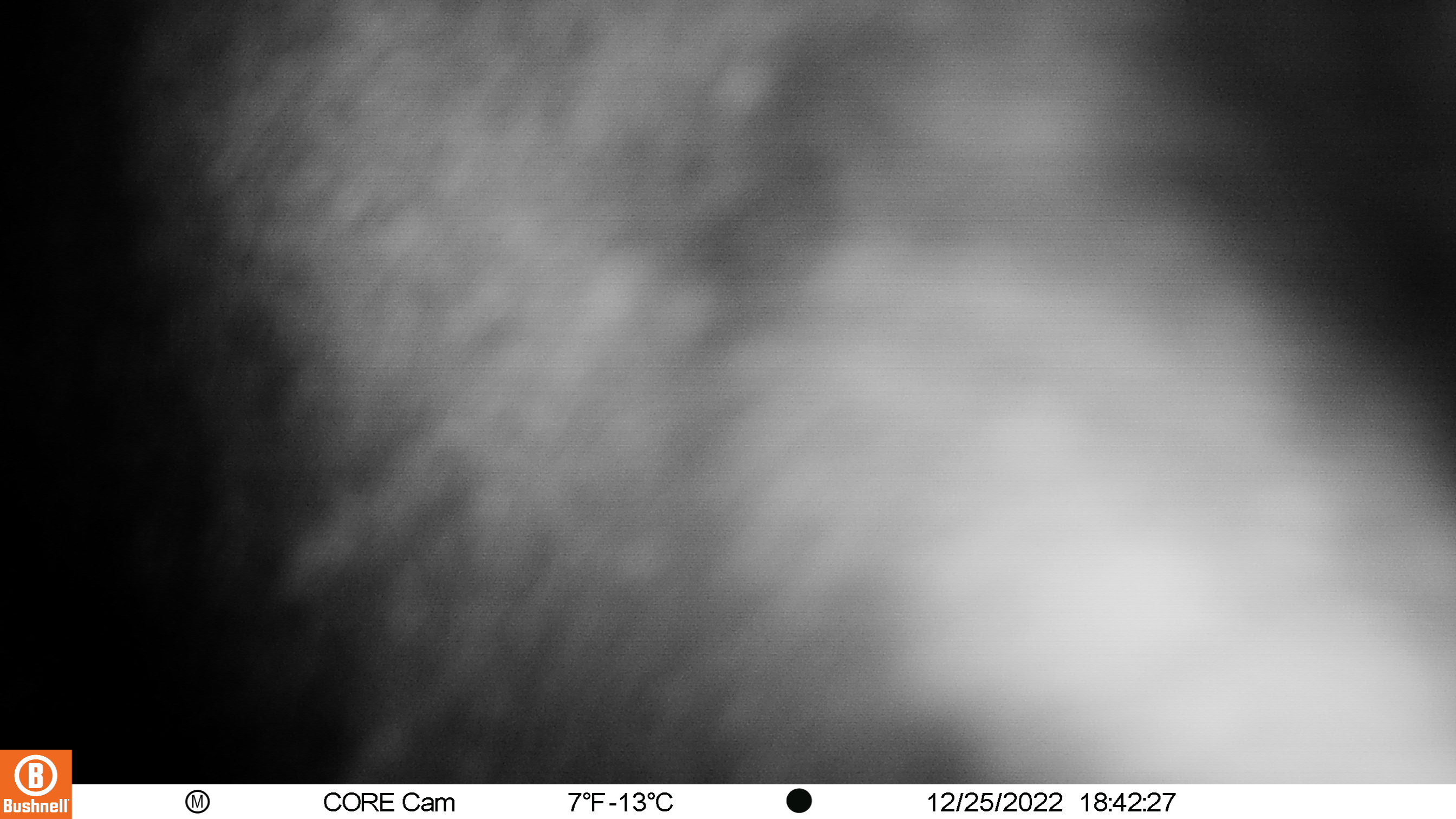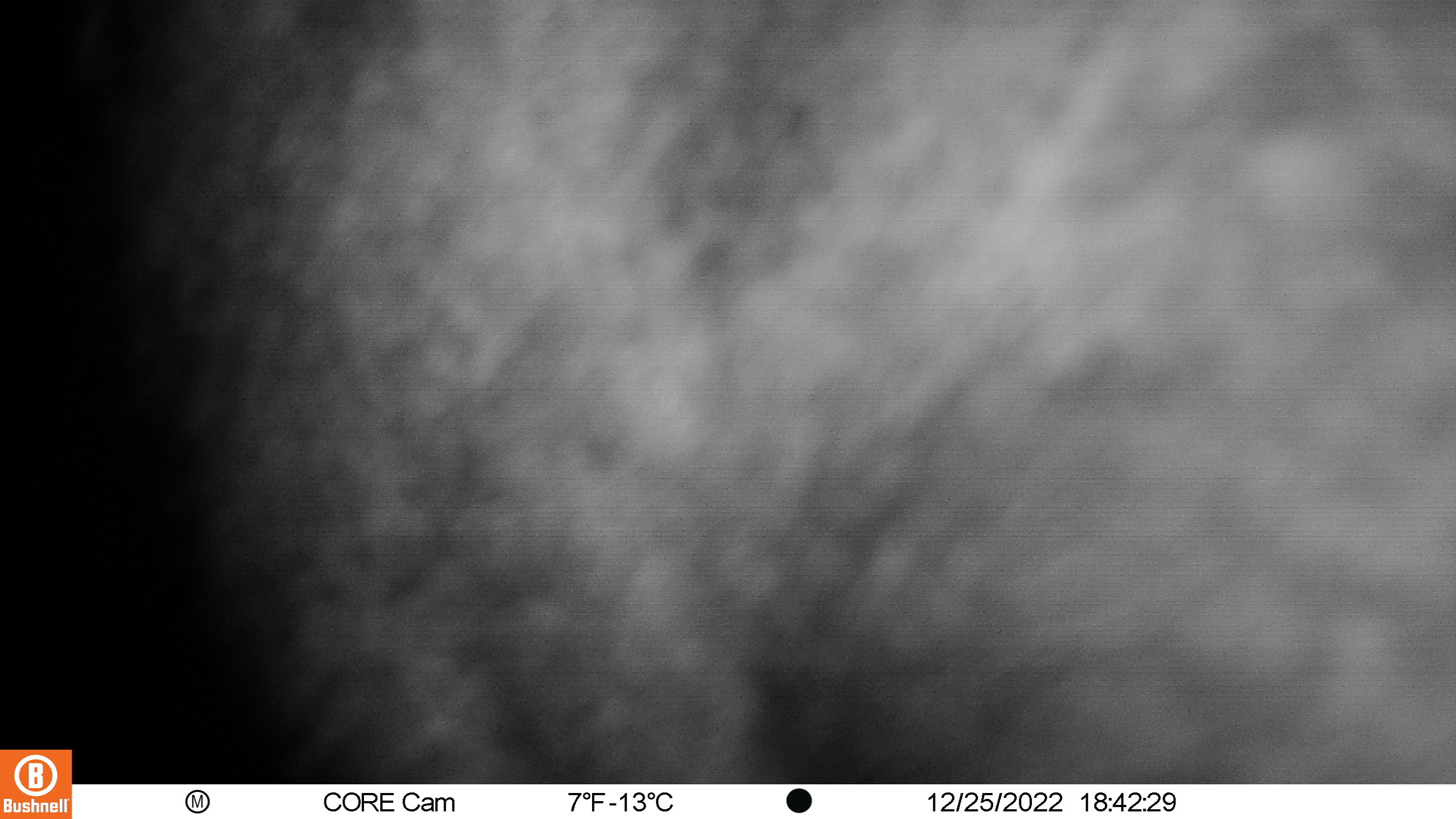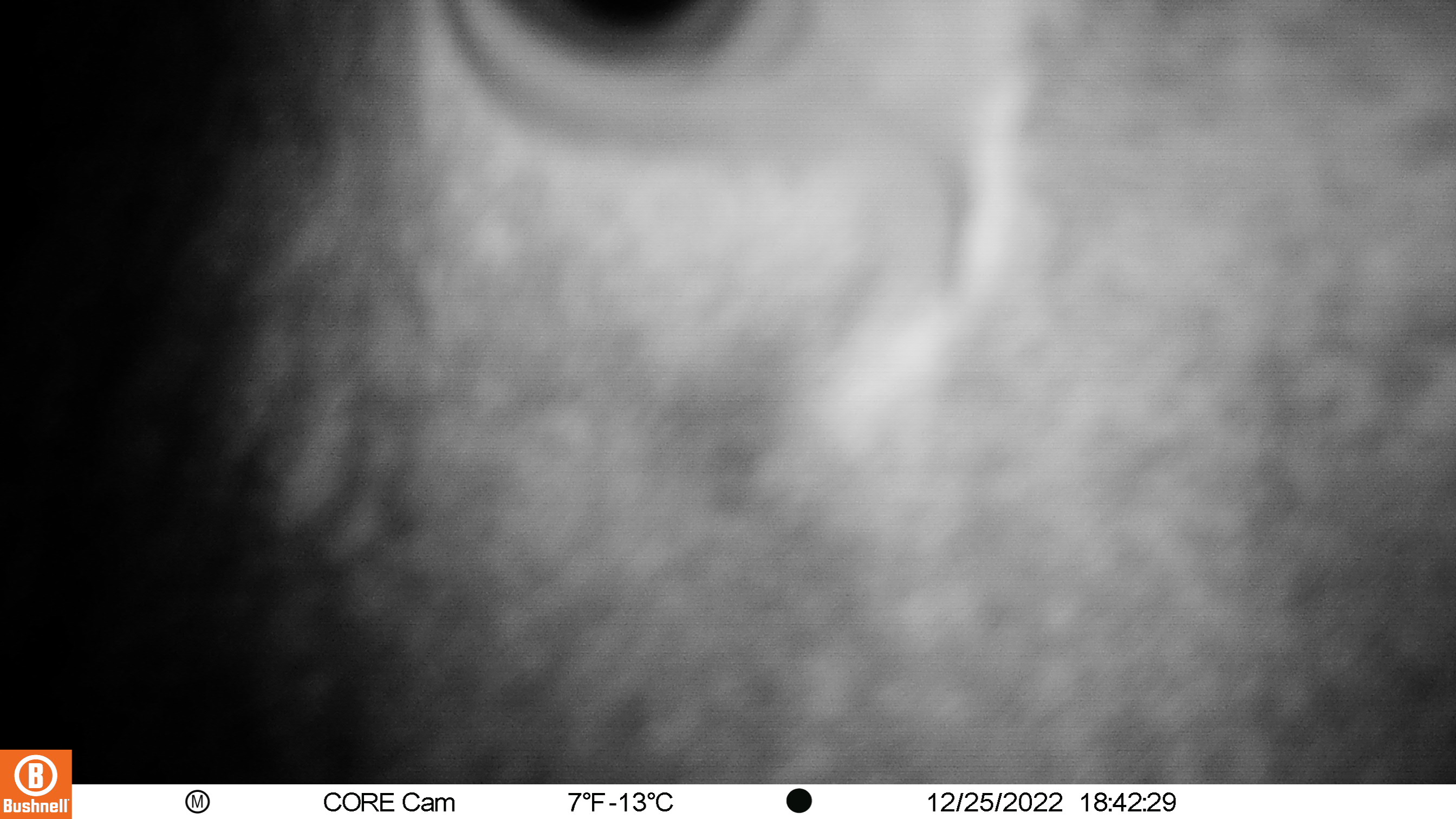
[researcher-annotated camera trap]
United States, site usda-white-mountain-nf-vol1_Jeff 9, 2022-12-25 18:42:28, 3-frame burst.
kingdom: Animalia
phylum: Chordata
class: Mammalia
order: Artiodactyla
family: Cervidae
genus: Alces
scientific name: Alces alces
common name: moose